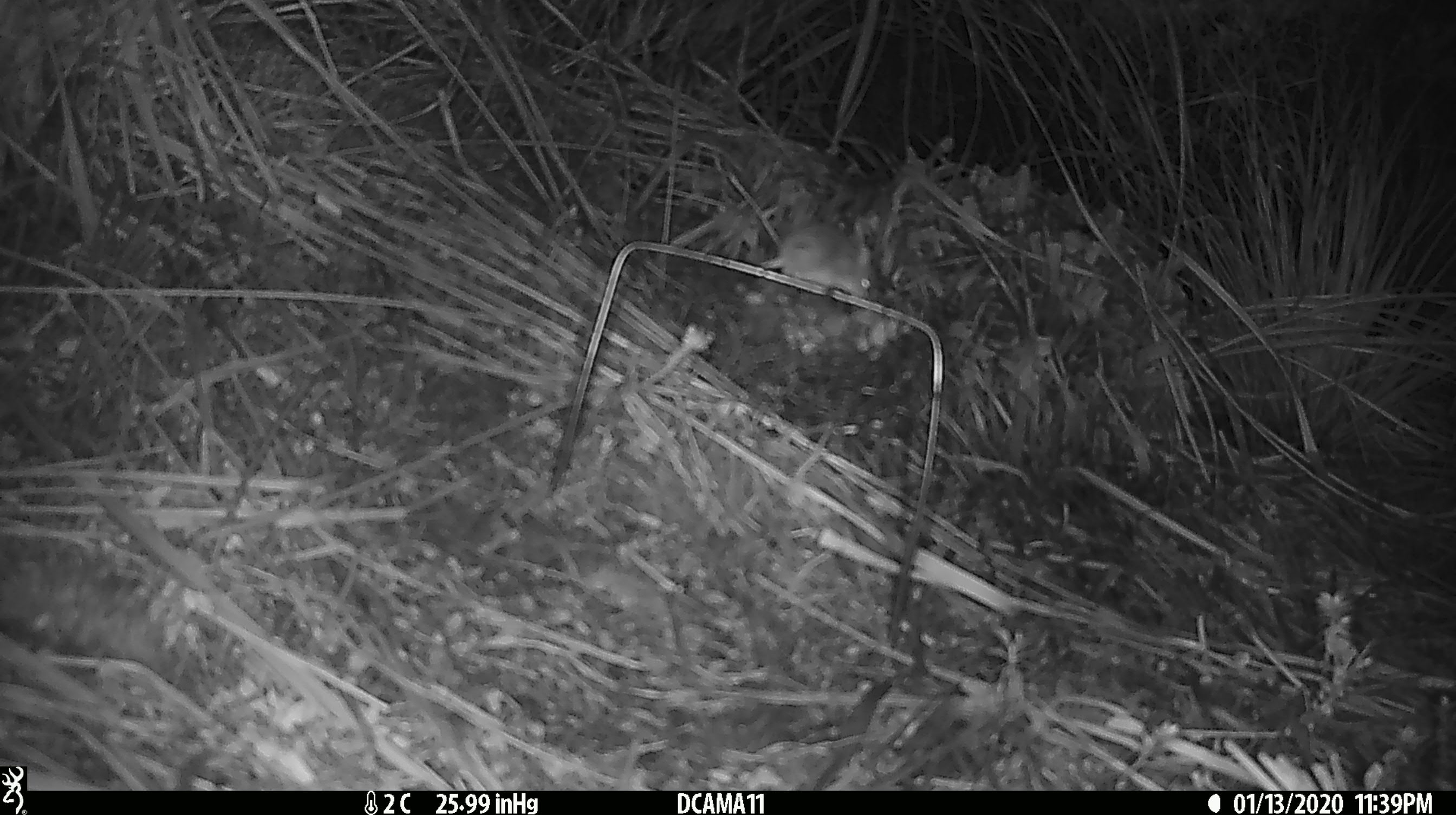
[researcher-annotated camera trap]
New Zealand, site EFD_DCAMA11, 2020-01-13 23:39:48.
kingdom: Animalia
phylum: Chordata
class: Mammalia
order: Rodentia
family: Muridae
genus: Mus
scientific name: Mus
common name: mouse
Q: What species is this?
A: Mouse (Mus).